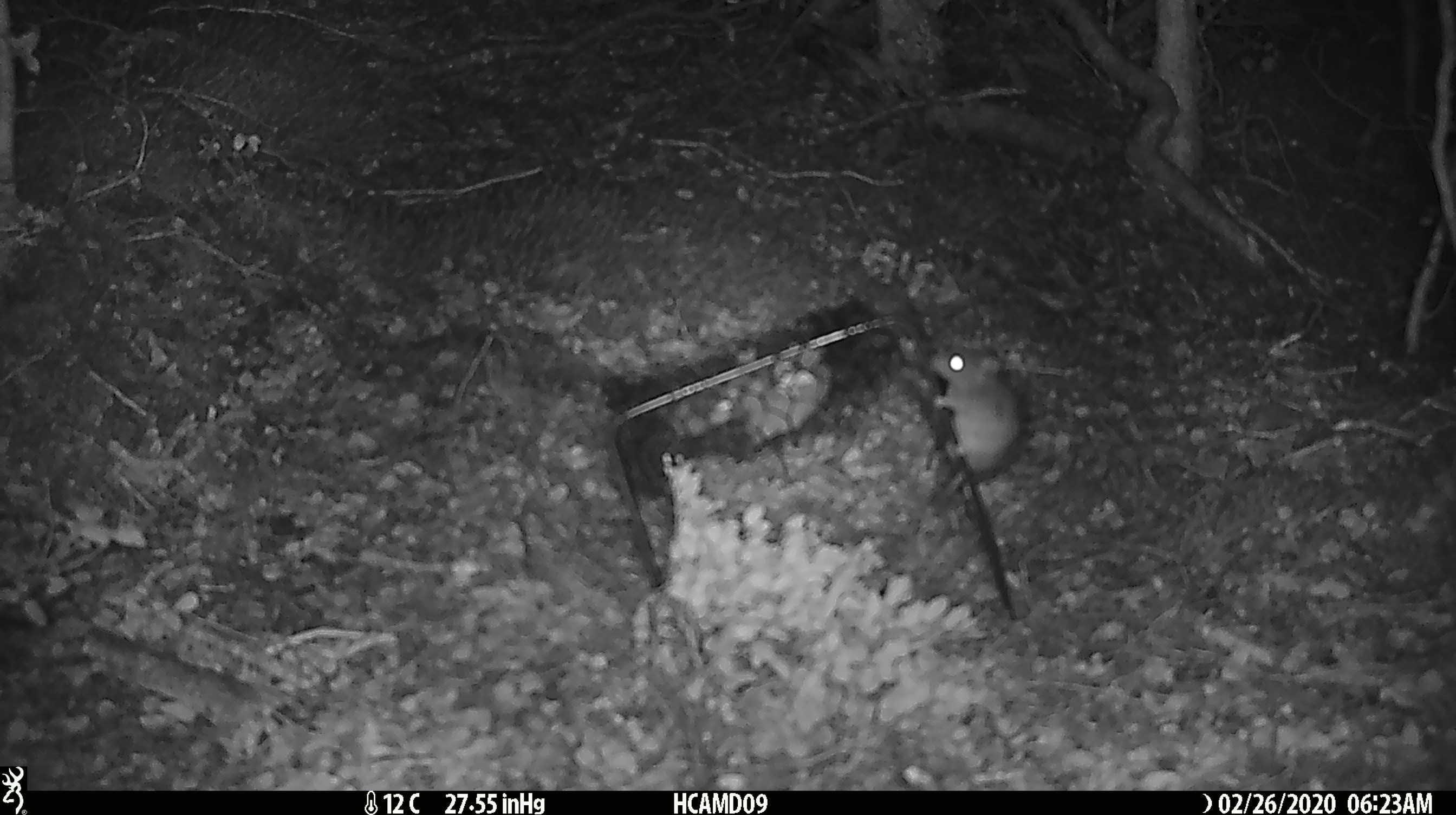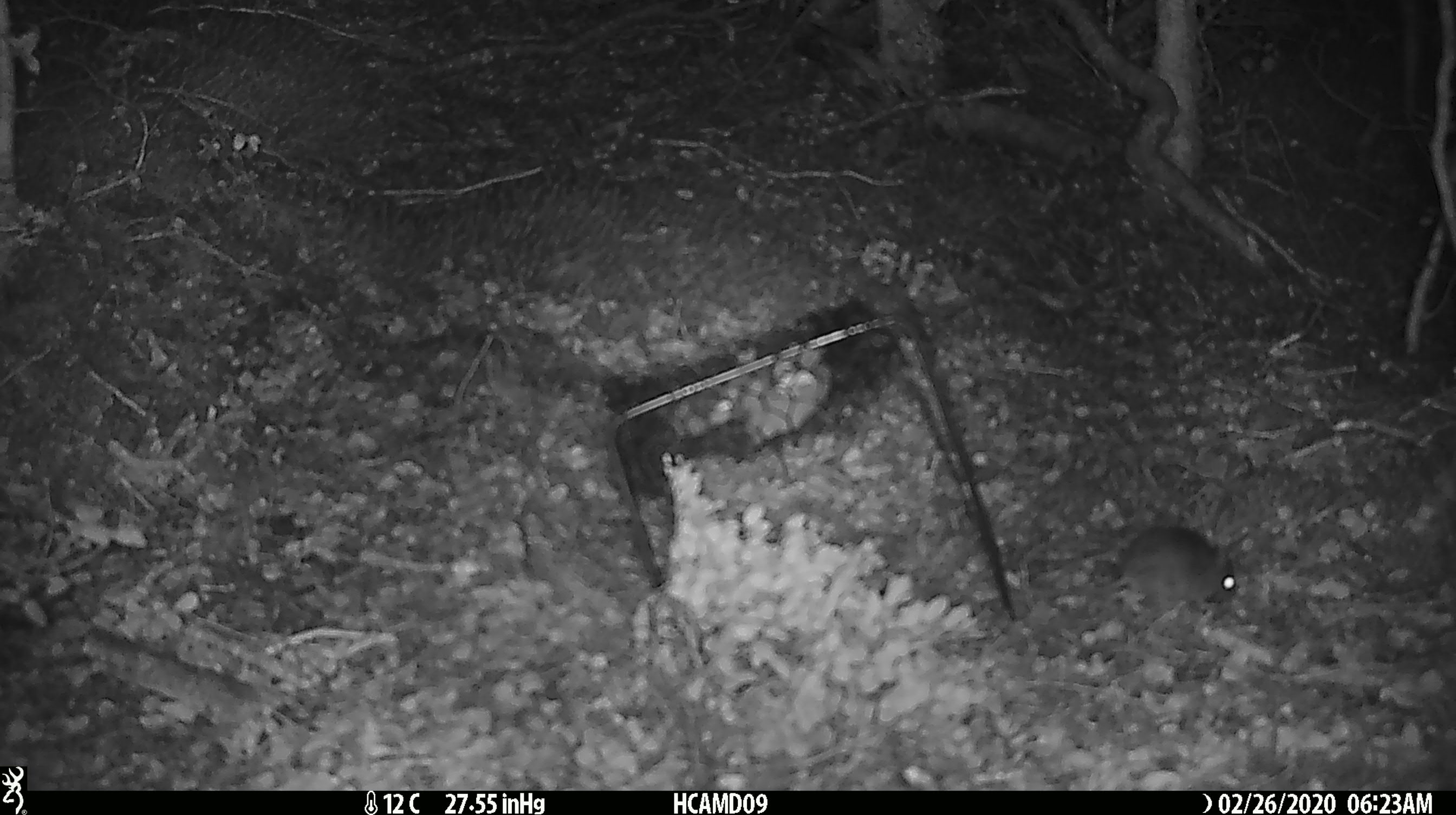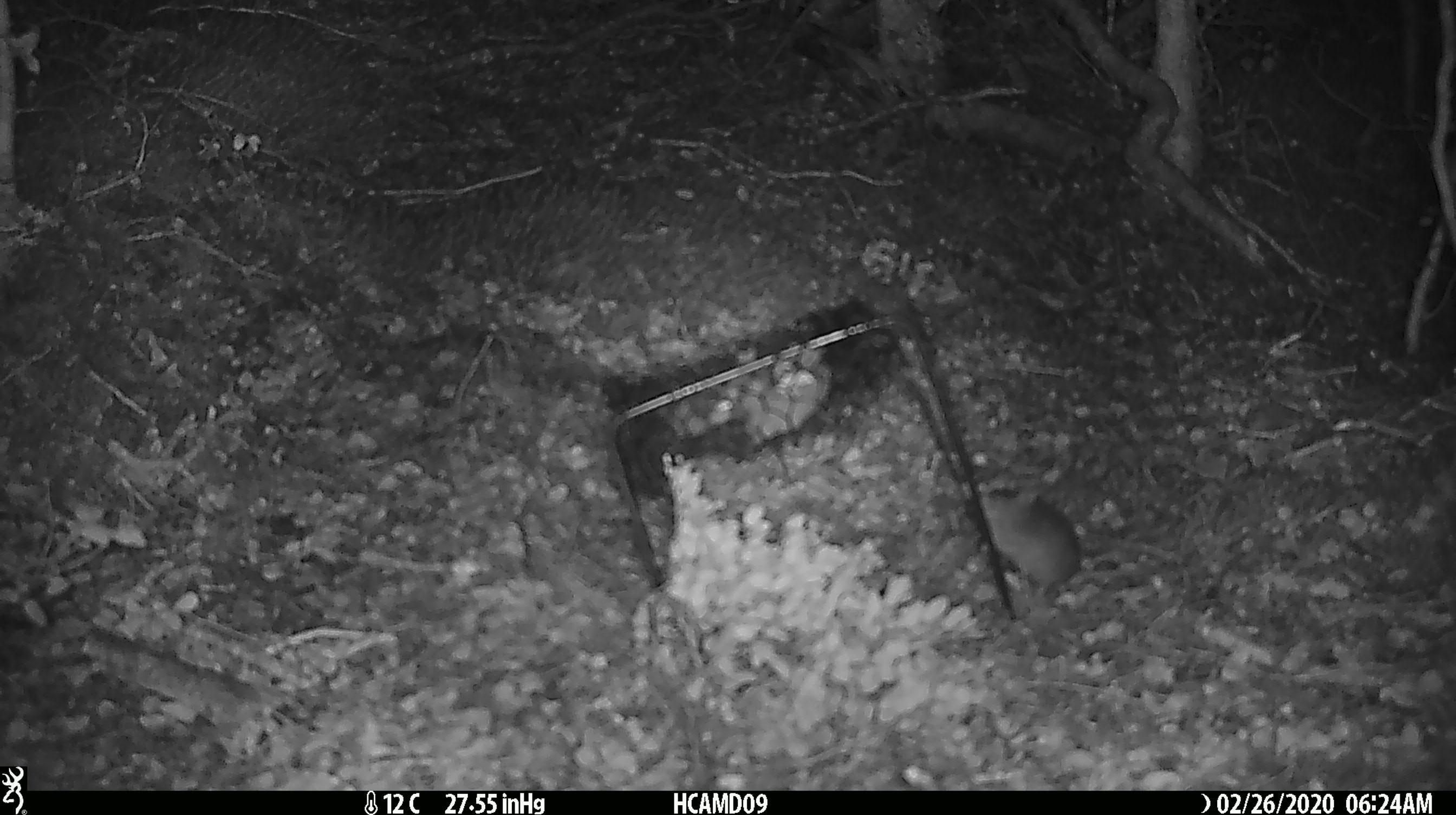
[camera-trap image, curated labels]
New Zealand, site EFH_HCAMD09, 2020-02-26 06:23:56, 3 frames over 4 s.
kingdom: Animalia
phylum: Chordata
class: Mammalia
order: Rodentia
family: Muridae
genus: Mus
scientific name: Mus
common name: mouse